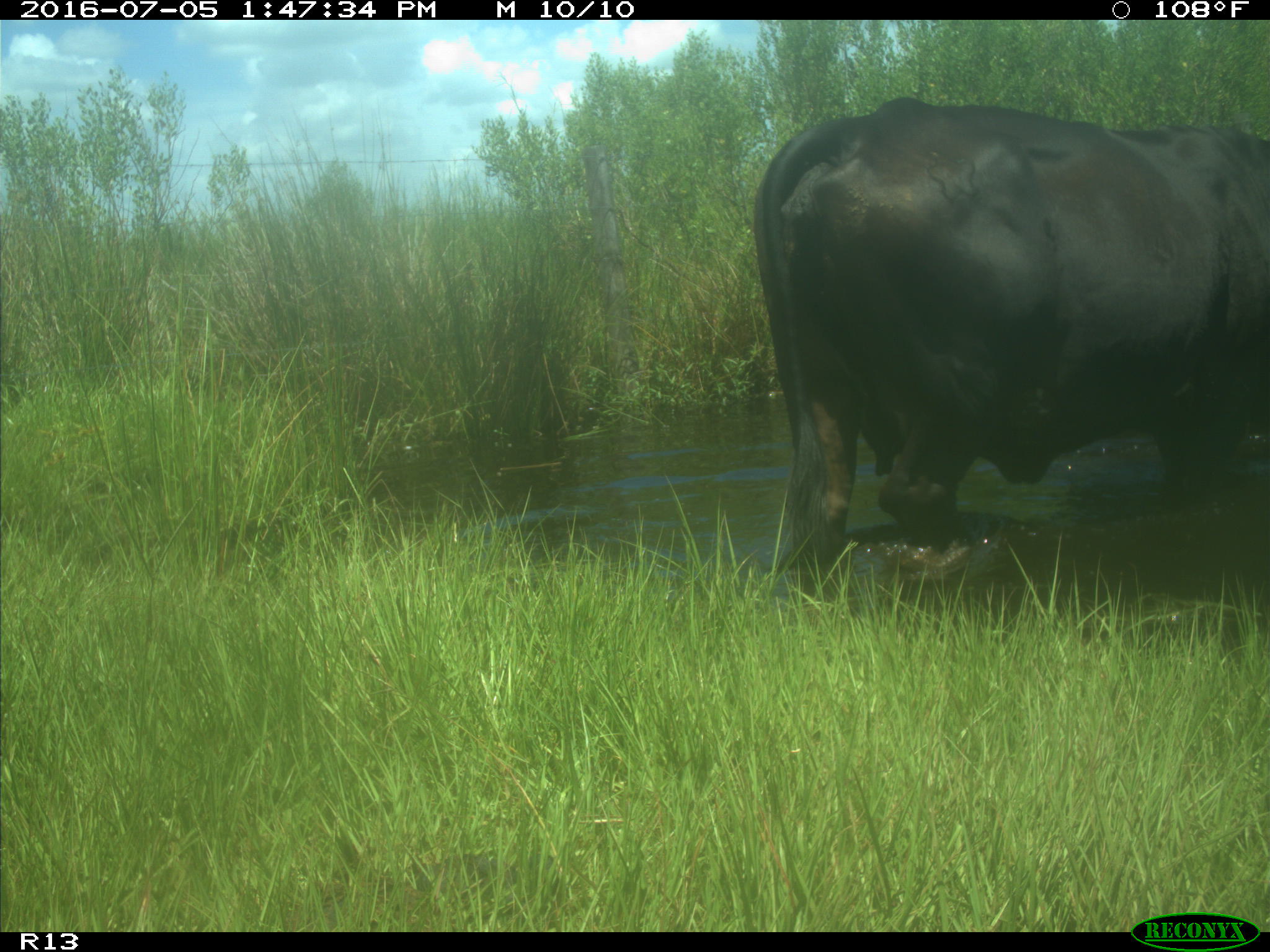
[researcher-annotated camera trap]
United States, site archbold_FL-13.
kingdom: Animalia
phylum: Chordata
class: Mammalia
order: Artiodactyla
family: Bovidae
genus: Bos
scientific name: Bos taurus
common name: domestic cow